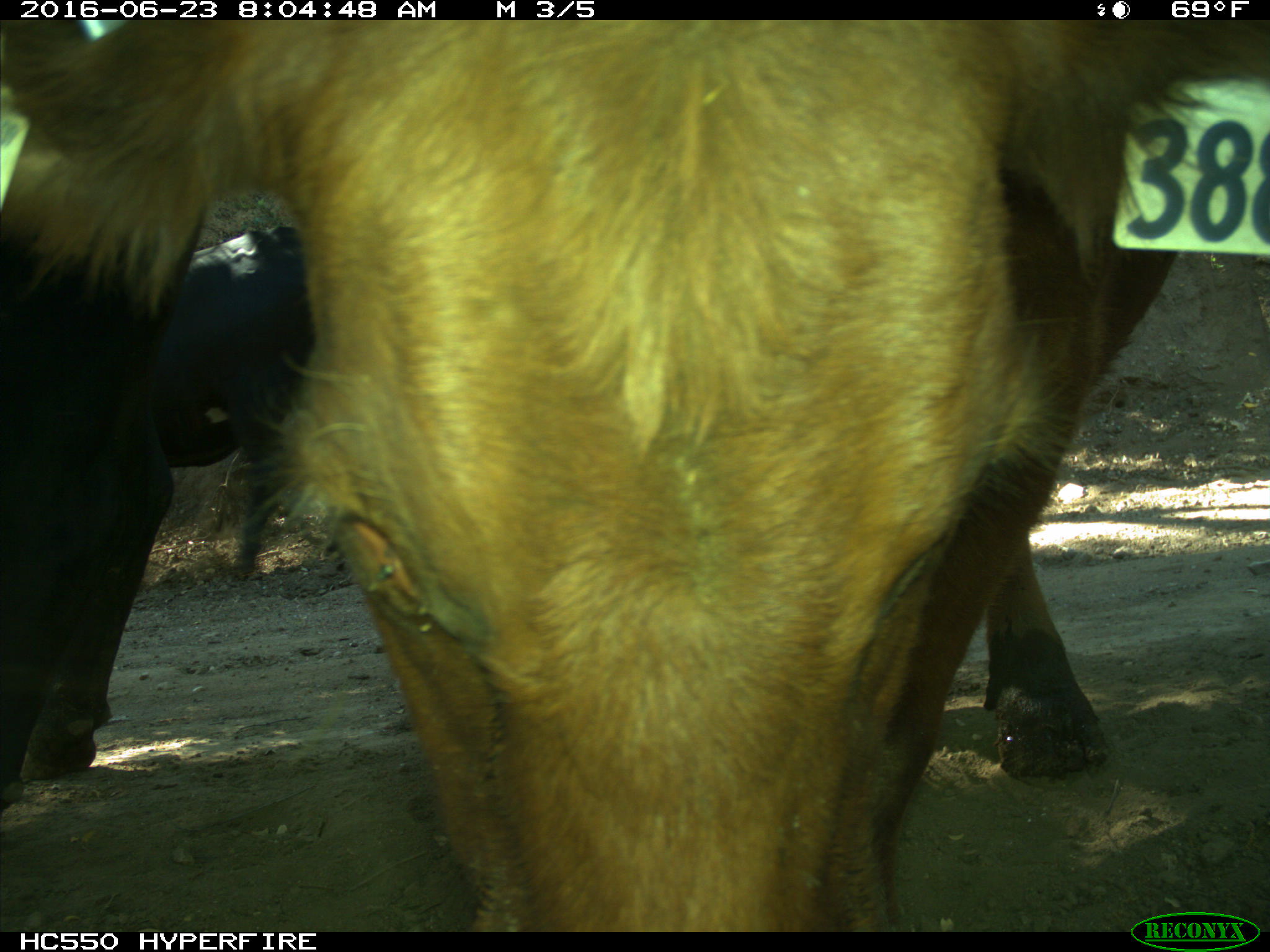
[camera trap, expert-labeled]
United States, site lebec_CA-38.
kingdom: Animalia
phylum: Chordata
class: Mammalia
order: Artiodactyla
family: Bovidae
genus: Bos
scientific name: Bos taurus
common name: domestic cow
Bos taurus (domestic cow).